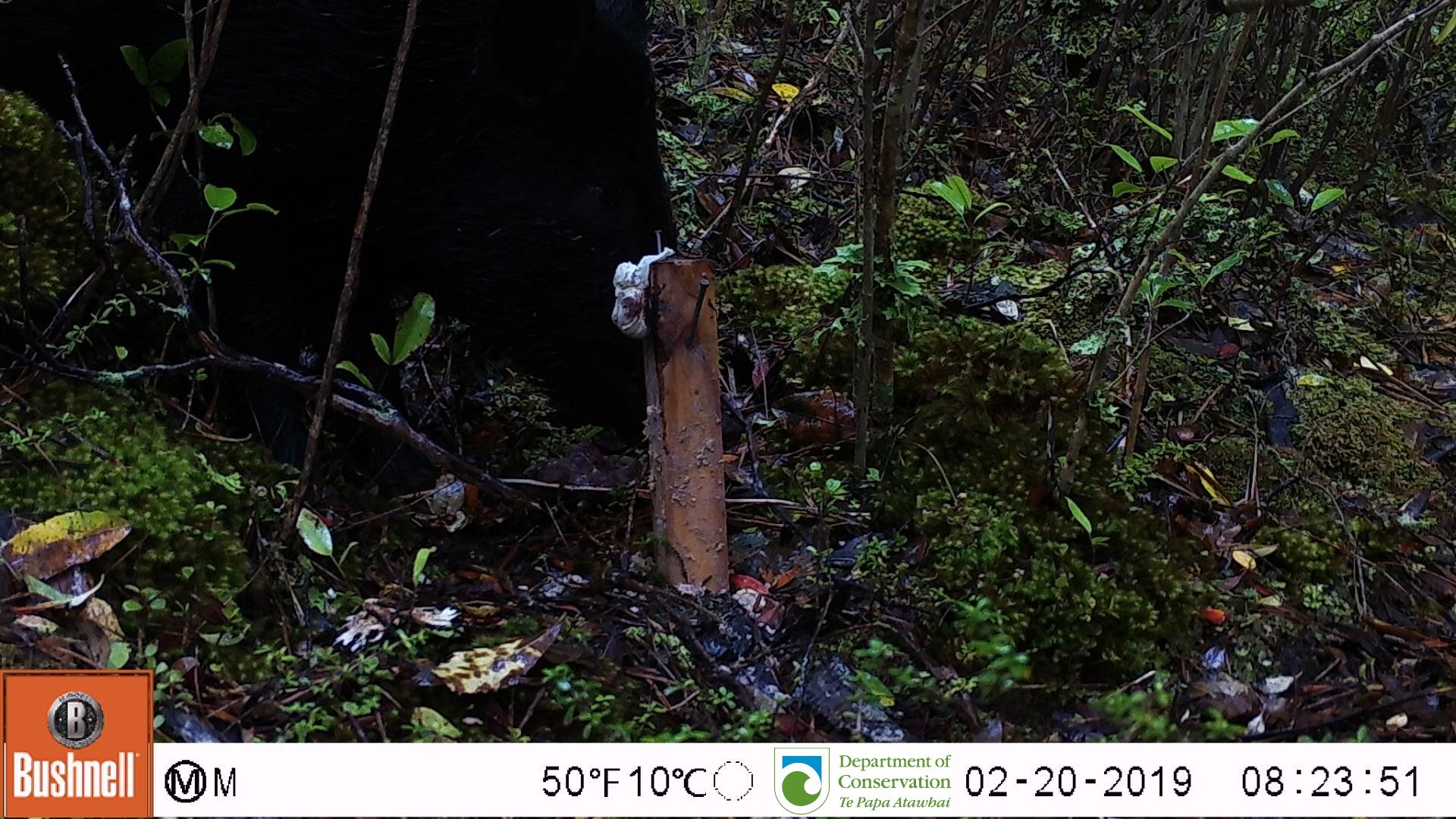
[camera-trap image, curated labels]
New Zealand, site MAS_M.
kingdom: Animalia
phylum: Chordata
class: Mammalia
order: Artiodactyla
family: Suidae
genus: Sus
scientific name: Sus scrofa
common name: pig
Pig (Sus scrofa).